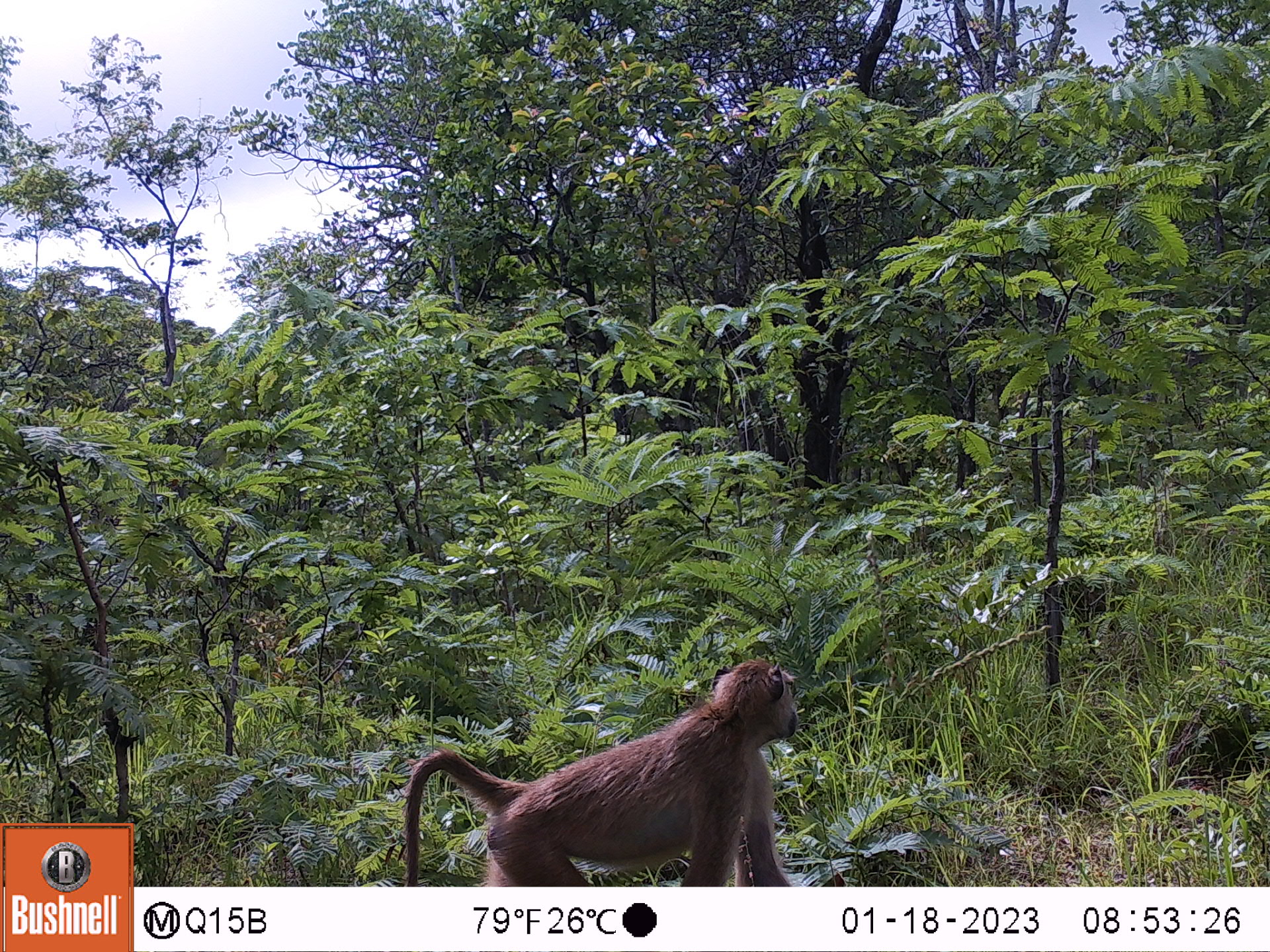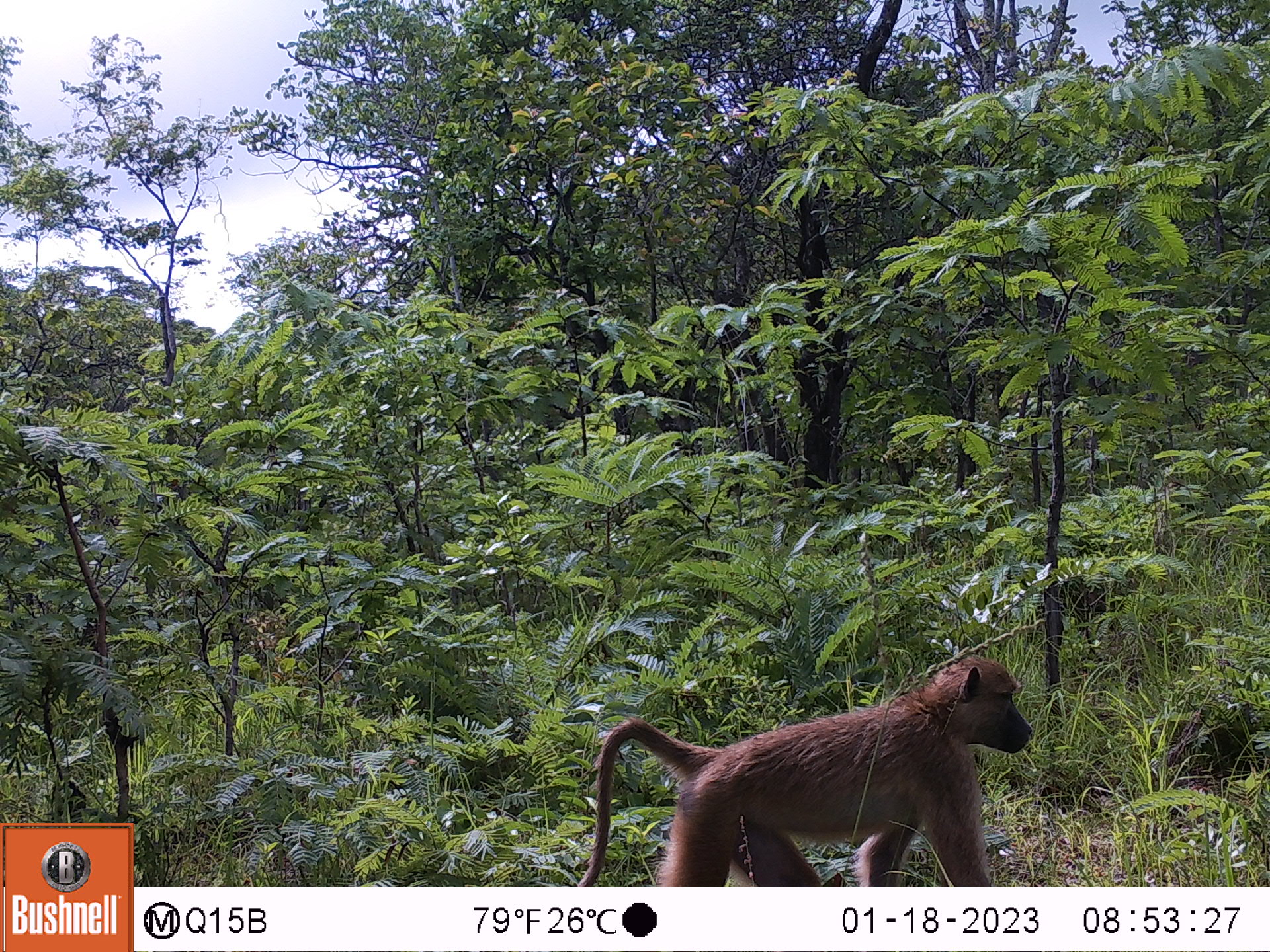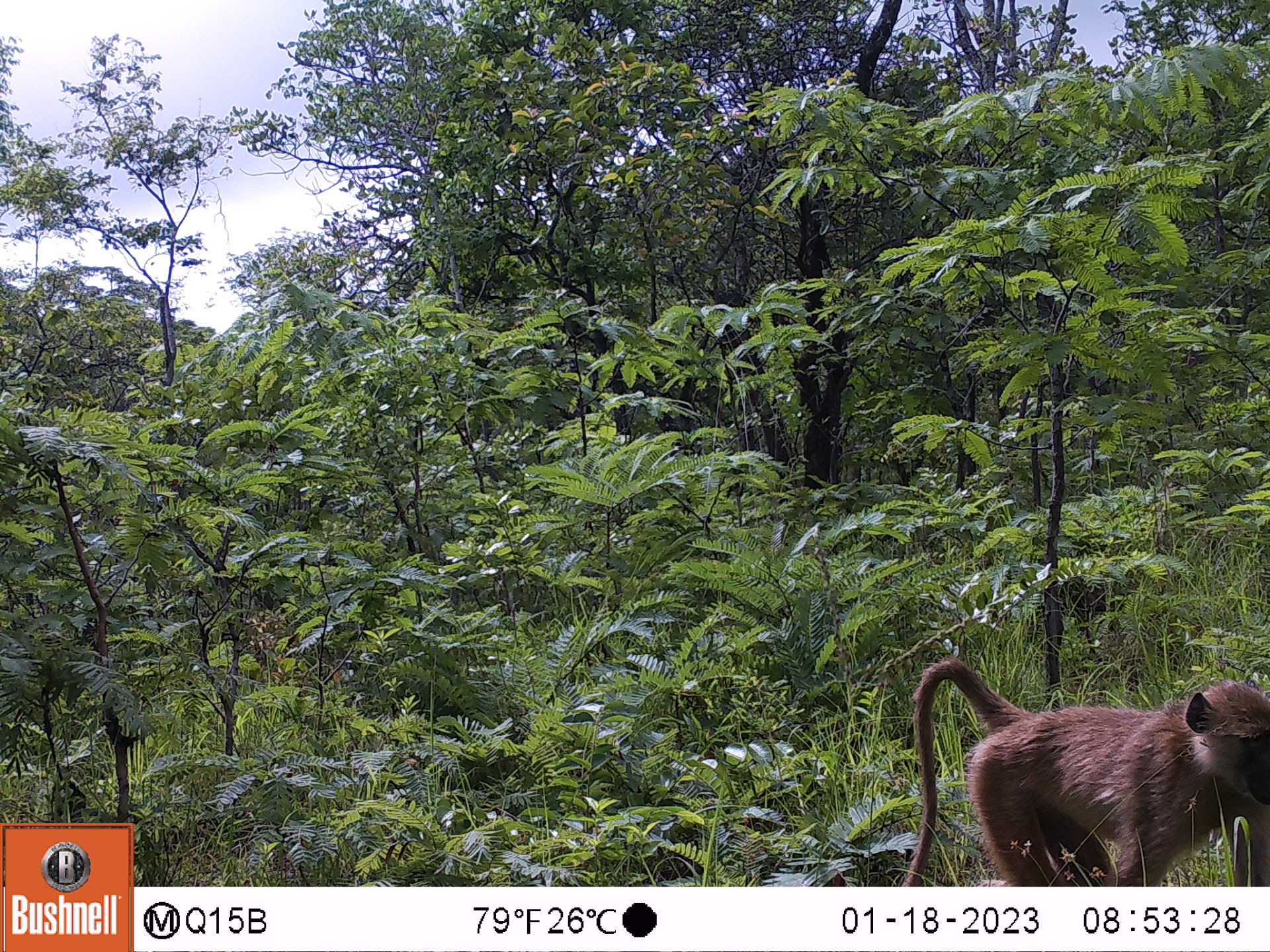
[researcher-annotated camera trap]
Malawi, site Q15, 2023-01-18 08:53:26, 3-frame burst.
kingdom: Animalia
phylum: Chordata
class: Mammalia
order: Primates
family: Cercopithecidae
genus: Papio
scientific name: Papio cynocephalus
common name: yellow baboon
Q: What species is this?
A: Yellow baboon (Papio cynocephalus).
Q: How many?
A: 1.